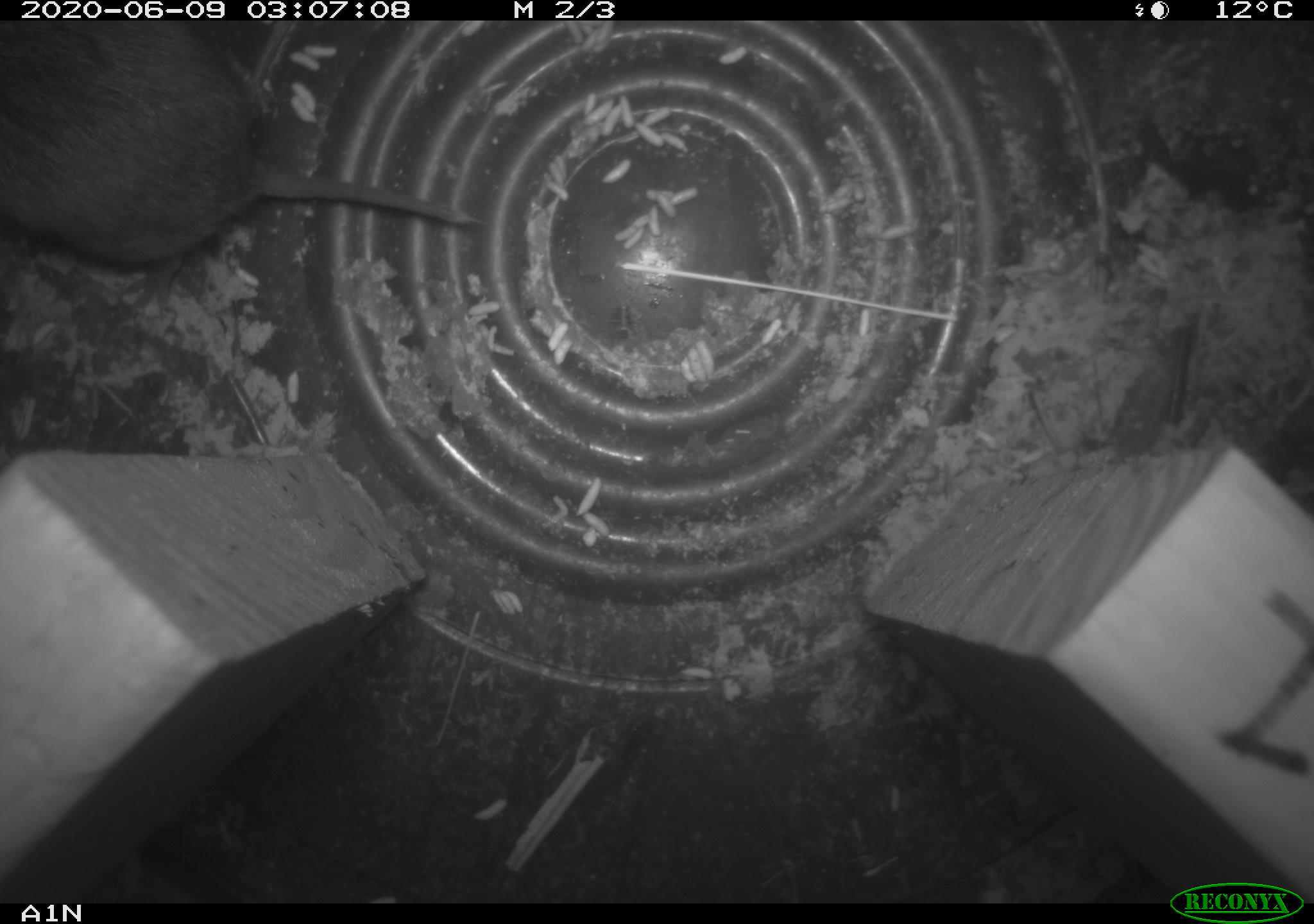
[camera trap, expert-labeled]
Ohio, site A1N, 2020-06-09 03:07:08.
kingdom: Animalia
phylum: Chordata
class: Mammalia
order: Rodentia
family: Cricetidae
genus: Microtus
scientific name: Microtus pennsylvanicus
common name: meadow vole